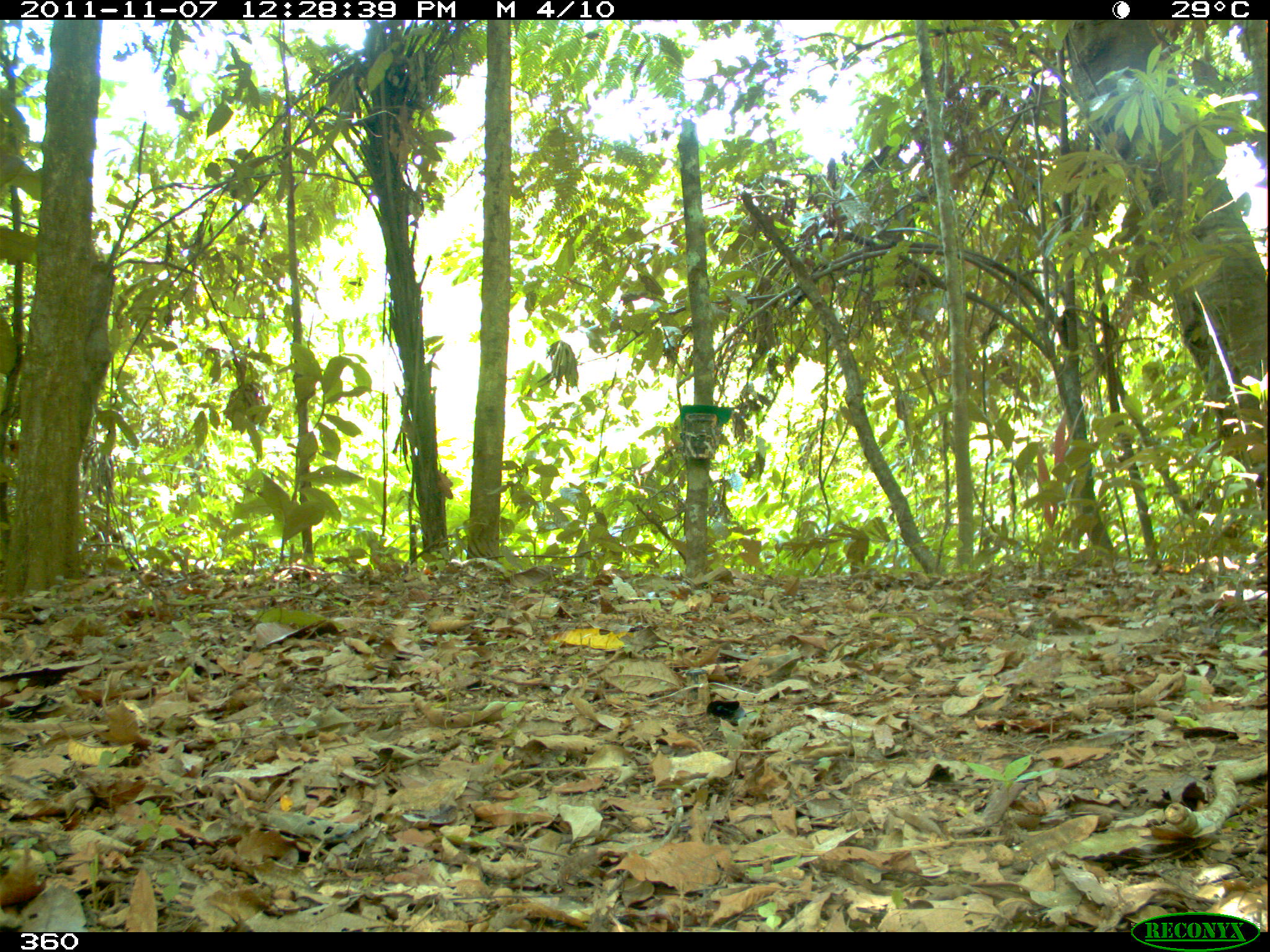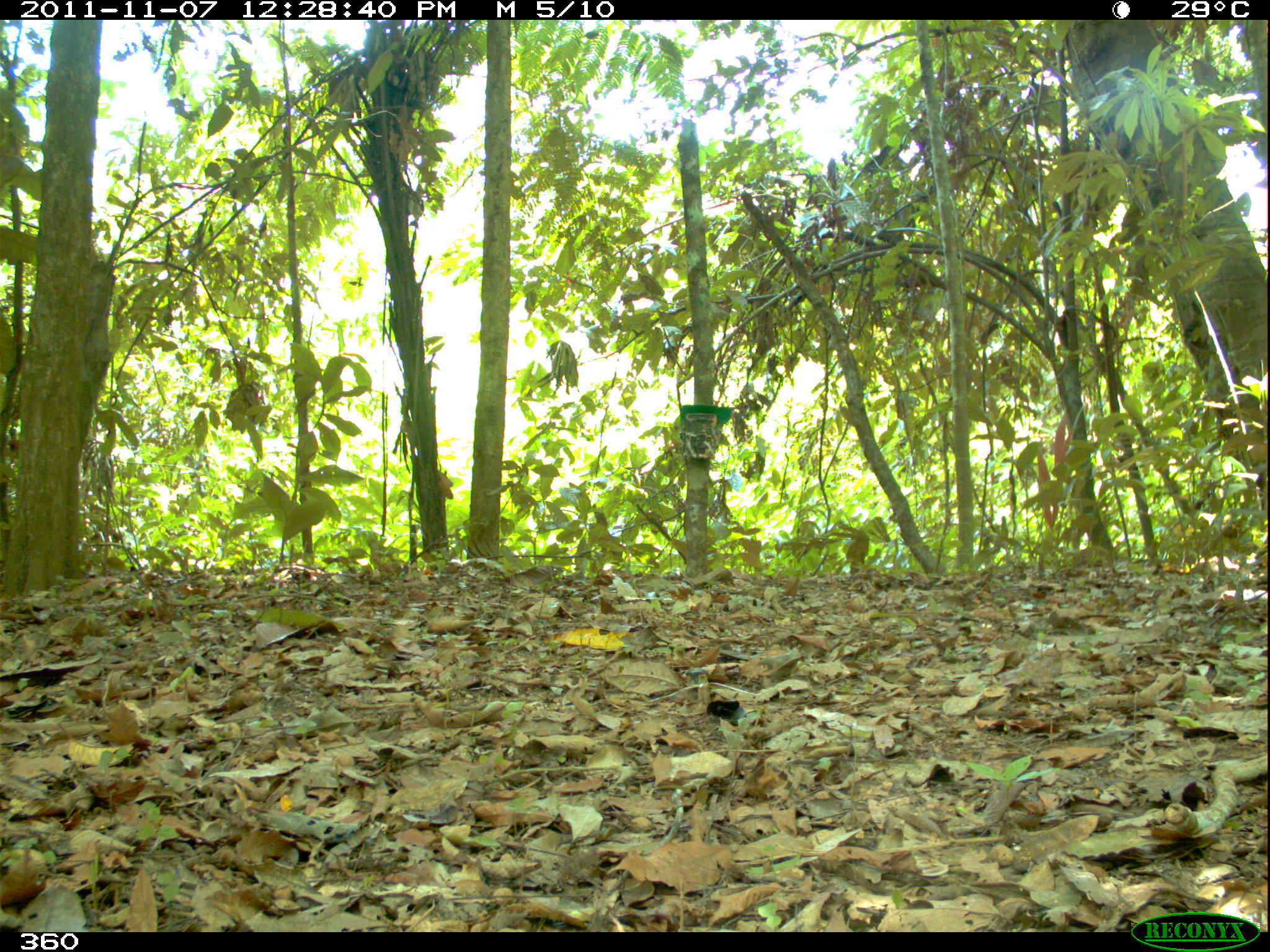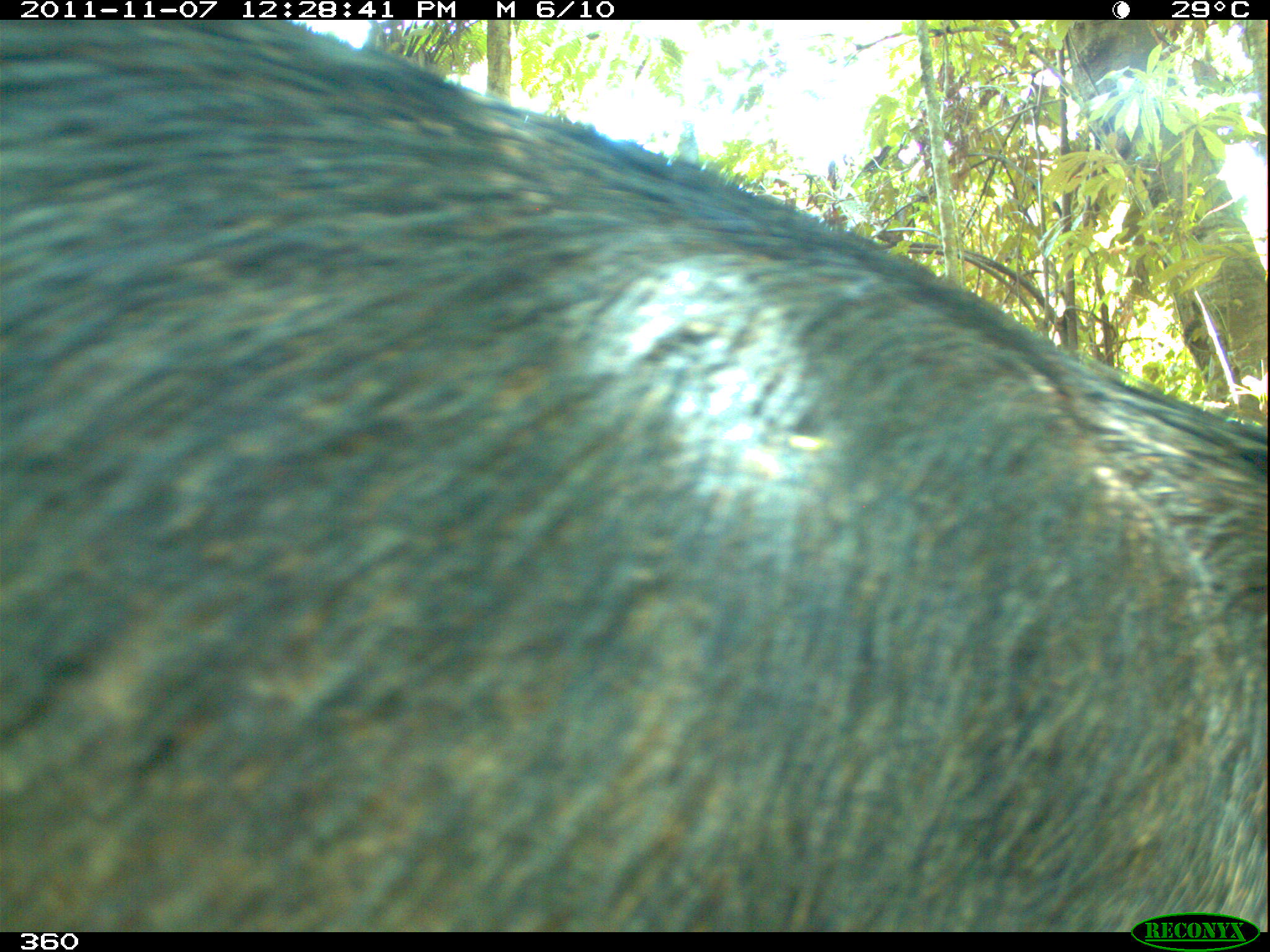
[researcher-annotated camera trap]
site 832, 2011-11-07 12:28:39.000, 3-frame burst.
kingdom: Animalia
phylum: Chordata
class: Mammalia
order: Artiodactyla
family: Tayassuidae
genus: Tayassu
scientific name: Tayassu pecari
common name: white-lipped peccary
Tayassu pecari (white-lipped peccary).